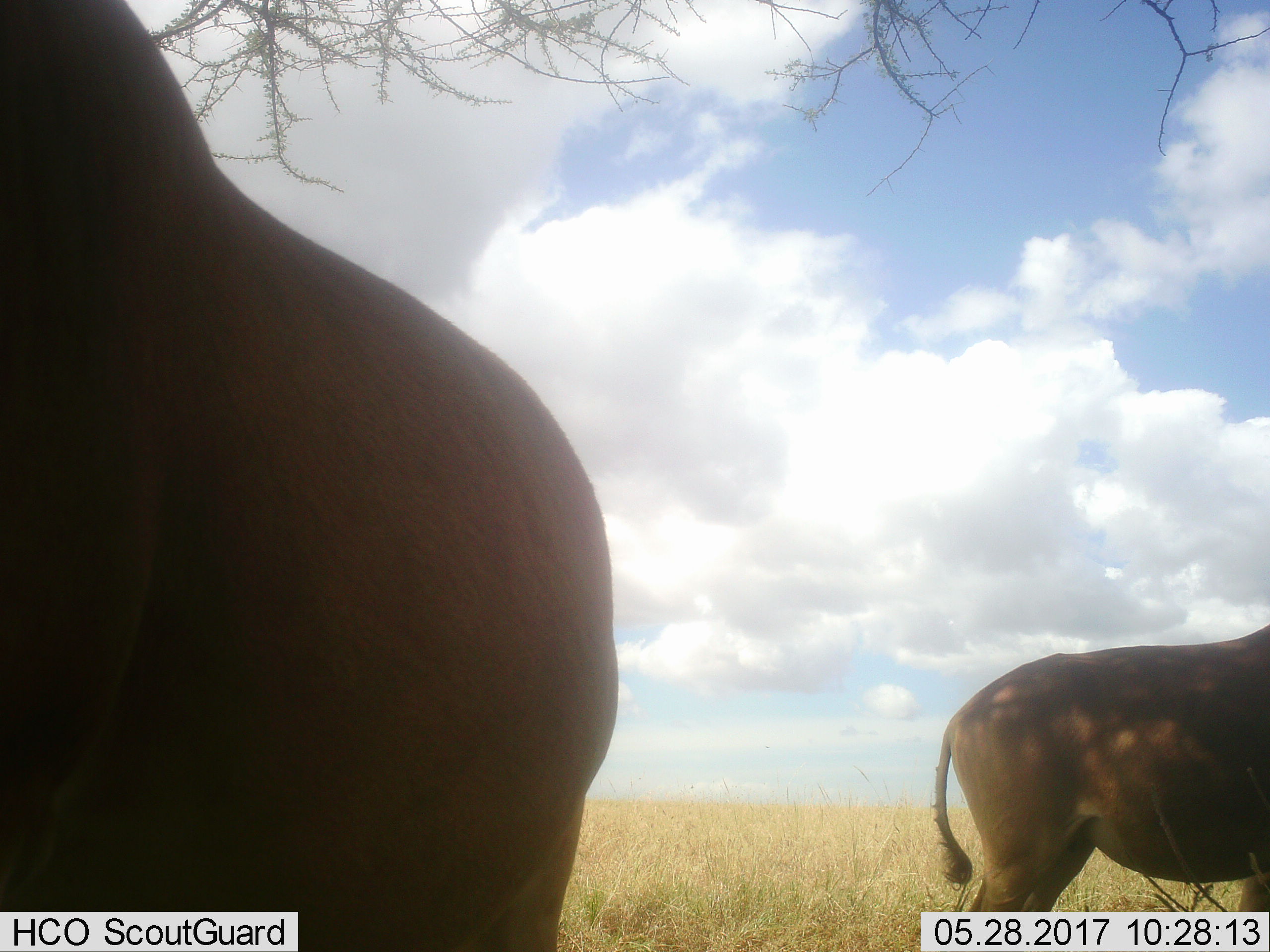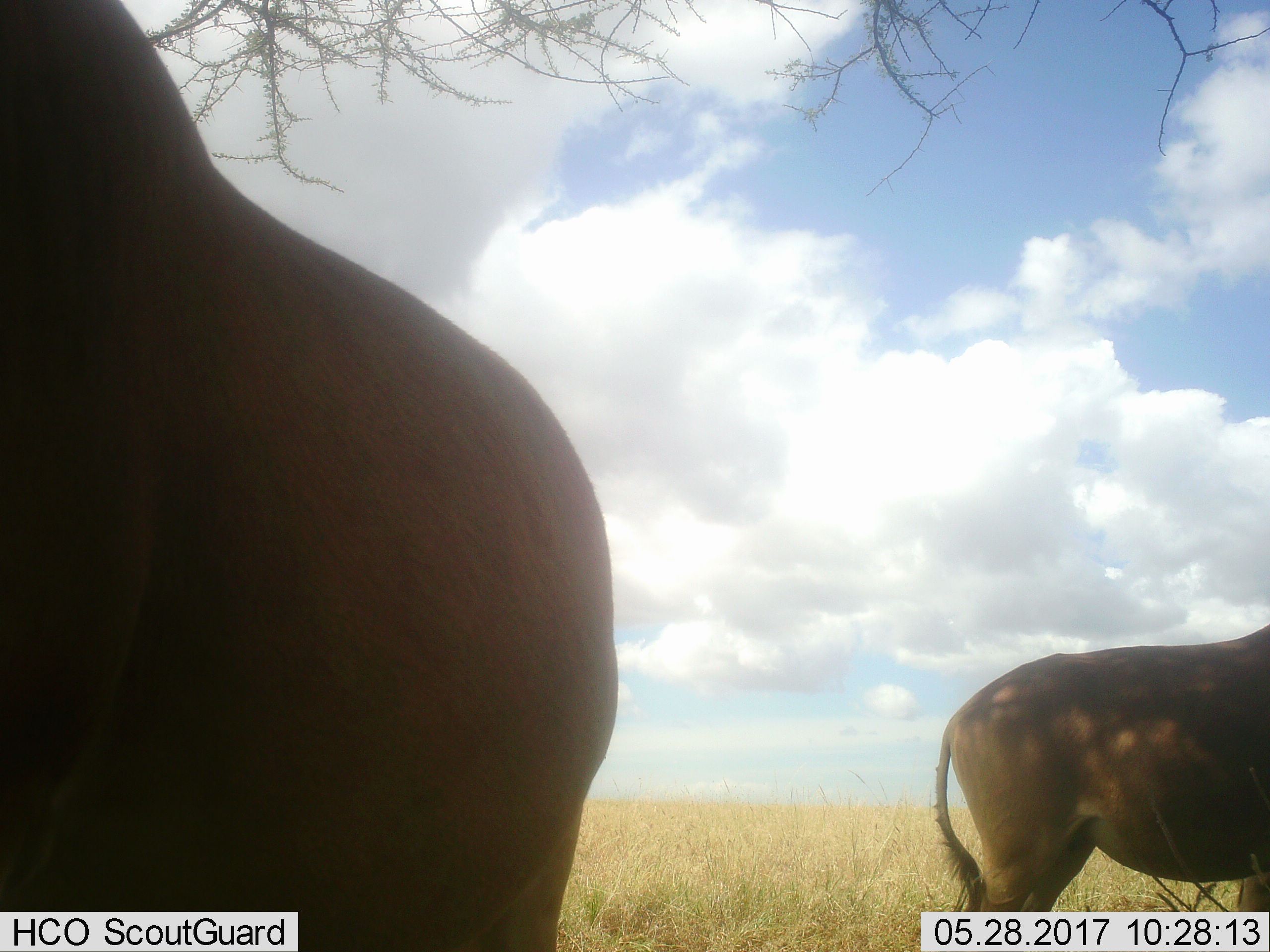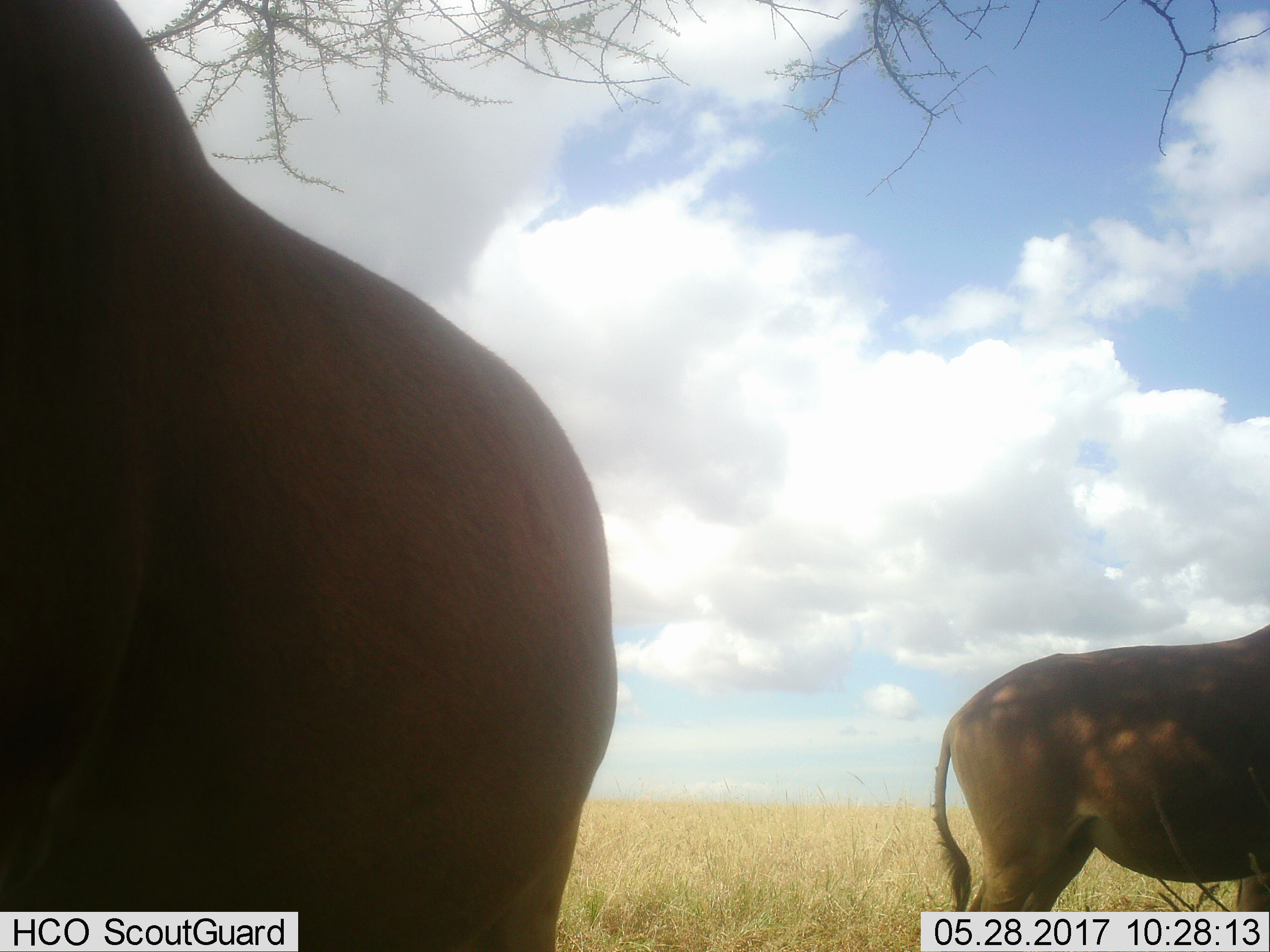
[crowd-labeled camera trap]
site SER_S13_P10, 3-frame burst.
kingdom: Animalia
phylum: Chordata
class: Mammalia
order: Artiodactyla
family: Bovidae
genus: Alcelaphus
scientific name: Alcelaphus buselaphus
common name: hartebeest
Hartebeest (Alcelaphus buselaphus), count 2. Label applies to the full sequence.